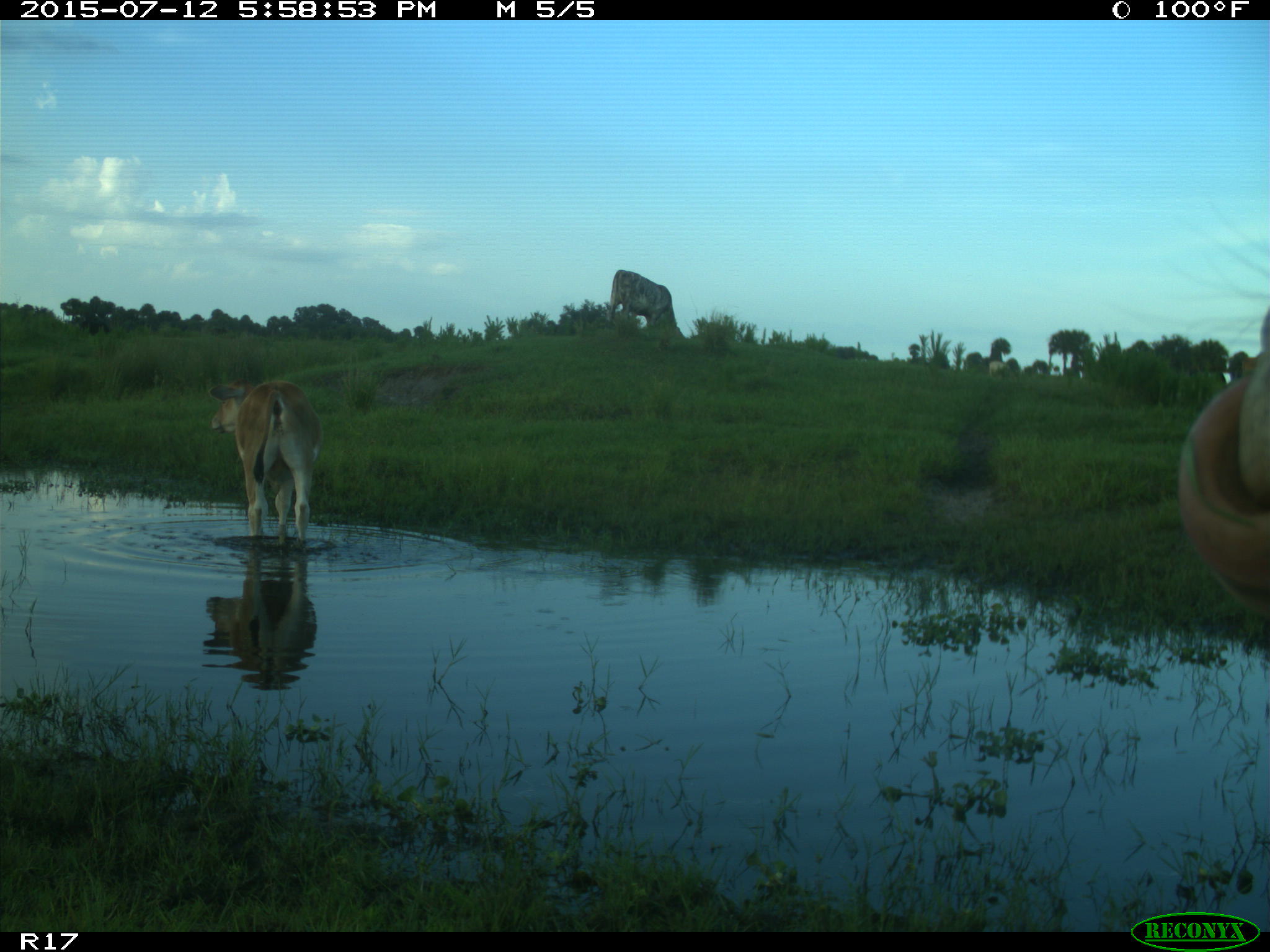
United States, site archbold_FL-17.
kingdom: Animalia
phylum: Chordata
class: Mammalia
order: Artiodactyla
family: Bovidae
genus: Bos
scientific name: Bos taurus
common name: domestic cow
Bos taurus (domestic cow).